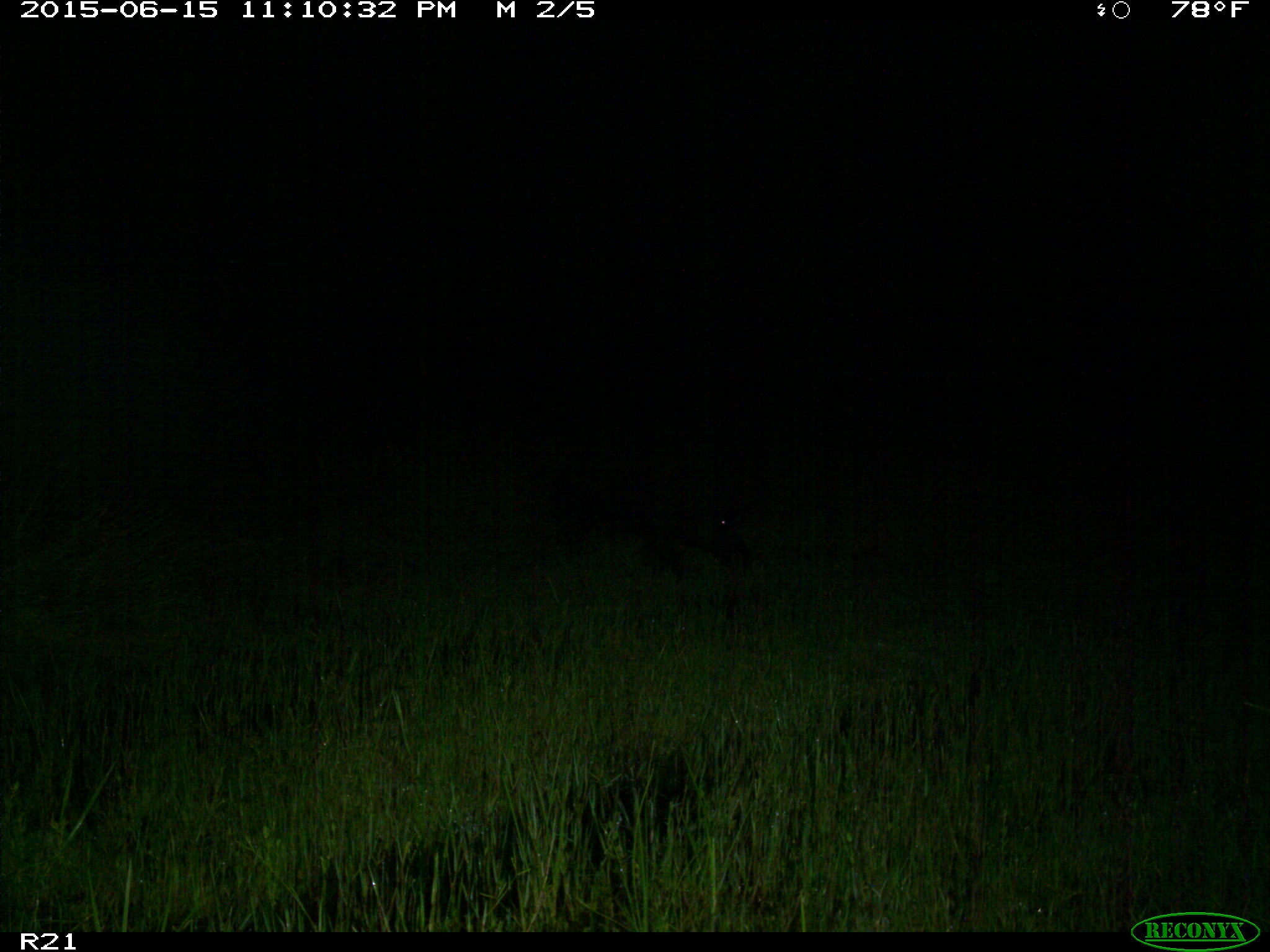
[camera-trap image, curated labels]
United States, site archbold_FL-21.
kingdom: Animalia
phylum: Chordata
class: Mammalia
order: Artiodactyla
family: Suidae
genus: Sus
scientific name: Sus scrofa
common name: wild boar